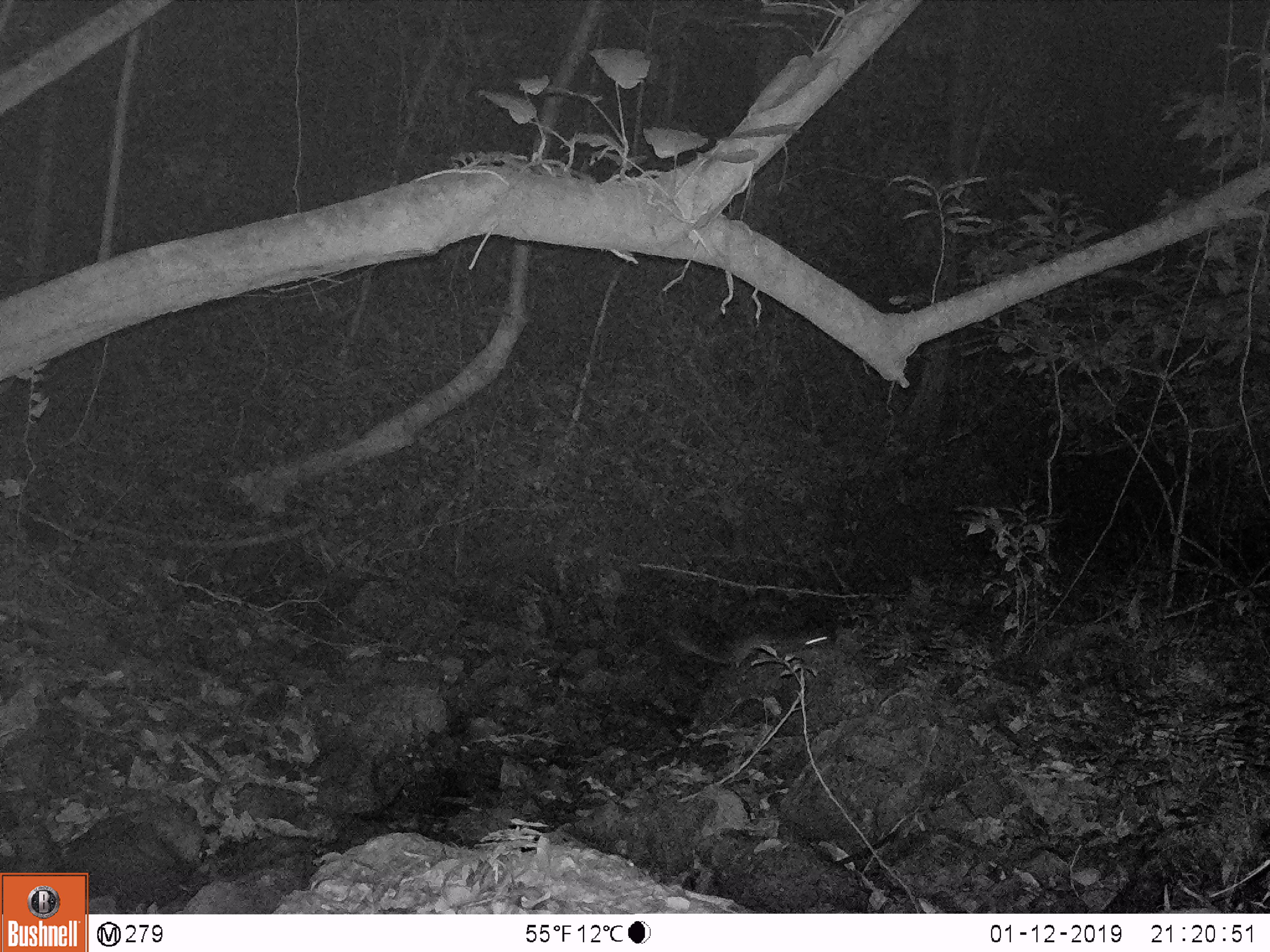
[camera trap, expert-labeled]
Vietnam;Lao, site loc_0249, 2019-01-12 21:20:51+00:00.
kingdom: Animalia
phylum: Chordata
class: Mammalia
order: Rodentia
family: Hystricidae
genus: Atherurus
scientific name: Atherurus macrourus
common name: asiatic brush-tailed porcupine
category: asiatic brush tailed porcupine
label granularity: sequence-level